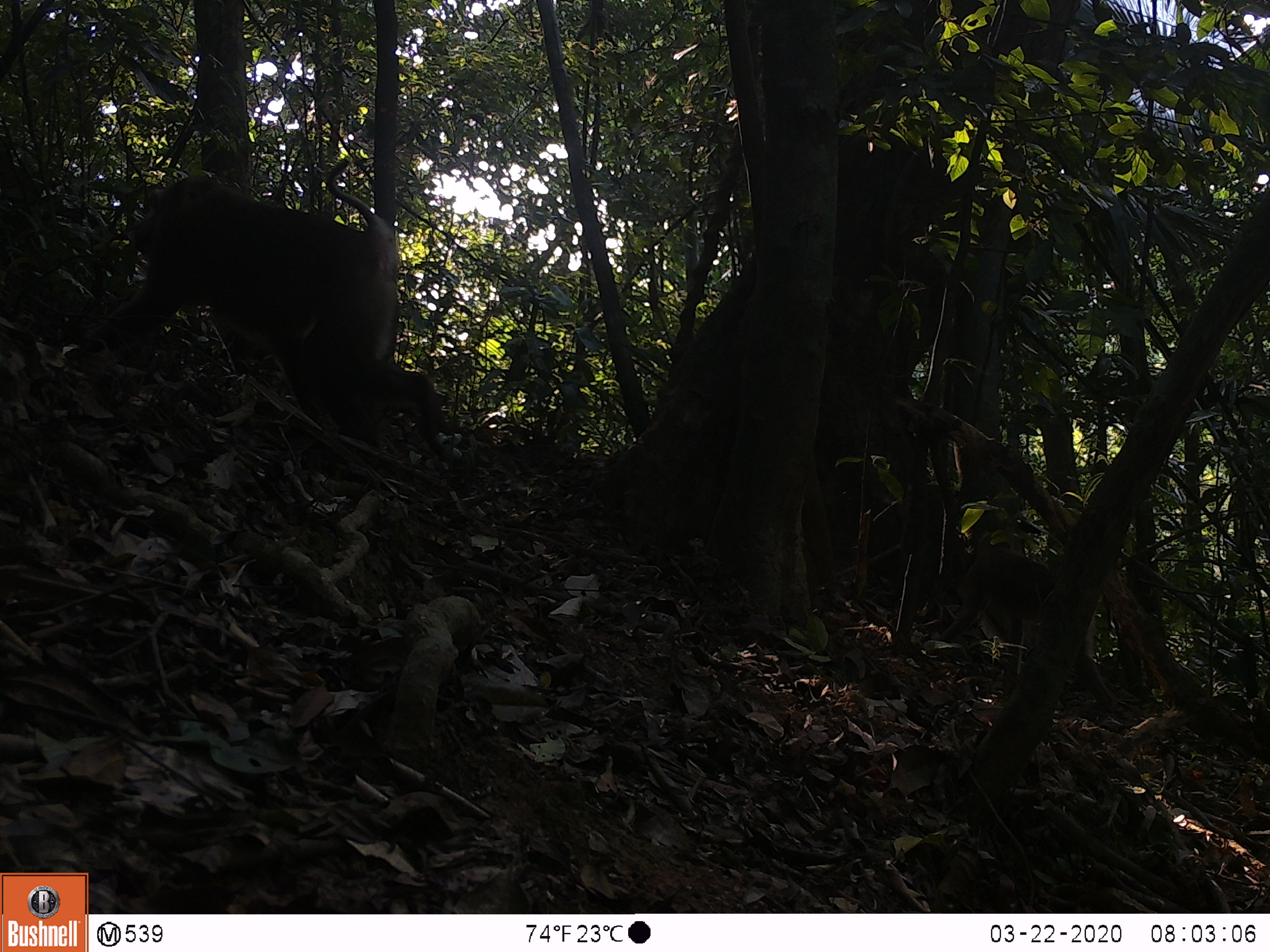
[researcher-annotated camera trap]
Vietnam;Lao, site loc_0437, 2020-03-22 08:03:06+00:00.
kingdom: Animalia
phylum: Chordata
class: Mammalia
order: Primates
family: Cercopithecidae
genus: Macaca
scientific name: Macaca nemestrina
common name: pig-tailed macaque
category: pig tailed macaque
Pig tailed macaque (pig-tailed macaque) (Macaca nemestrina). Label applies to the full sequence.